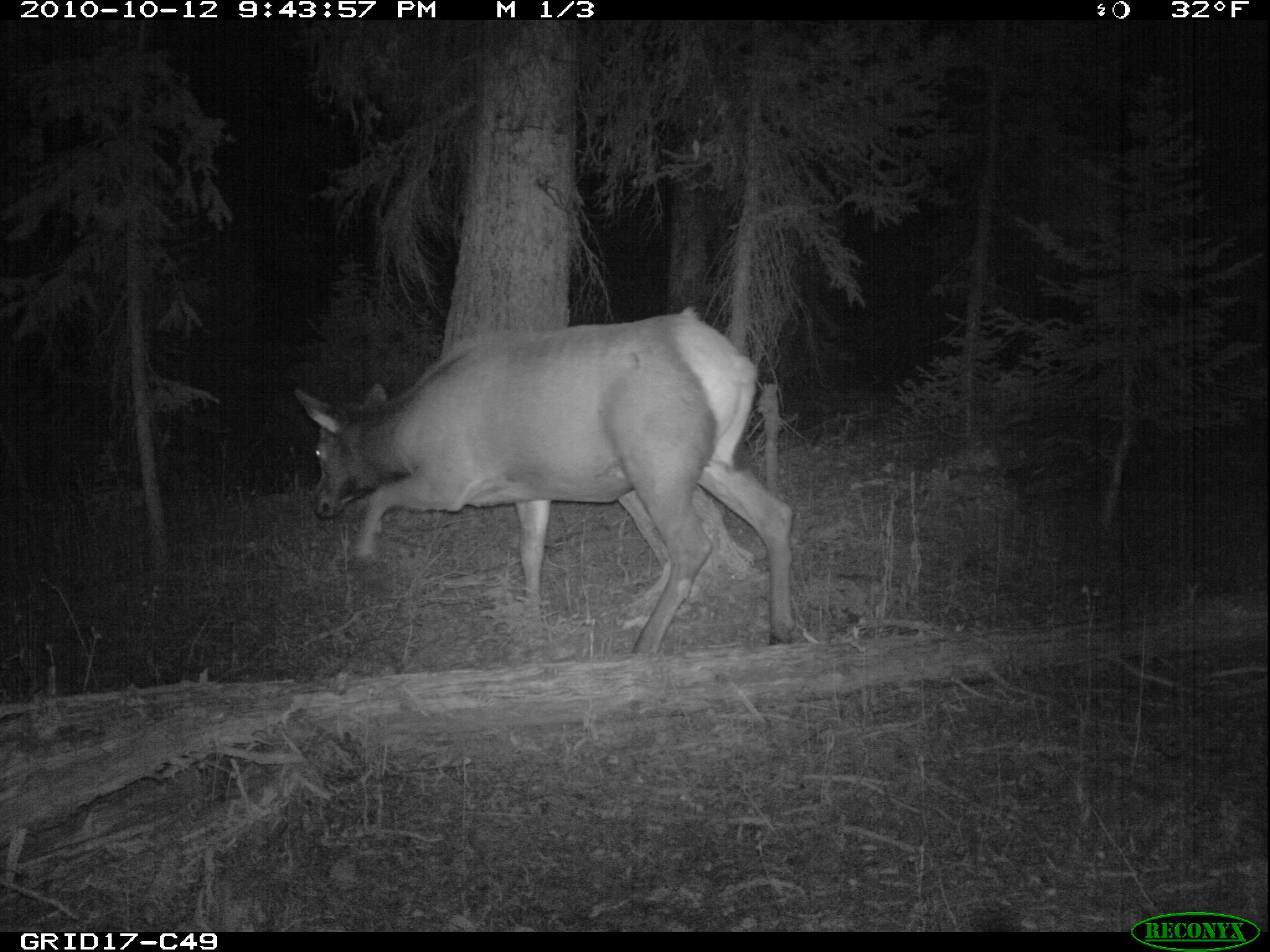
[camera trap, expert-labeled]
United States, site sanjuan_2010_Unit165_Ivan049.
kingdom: Animalia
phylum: Chordata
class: Mammalia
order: Artiodactyla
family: Cervidae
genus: Cervus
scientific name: Cervus elaphus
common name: red deer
Cervus elaphus (red deer).